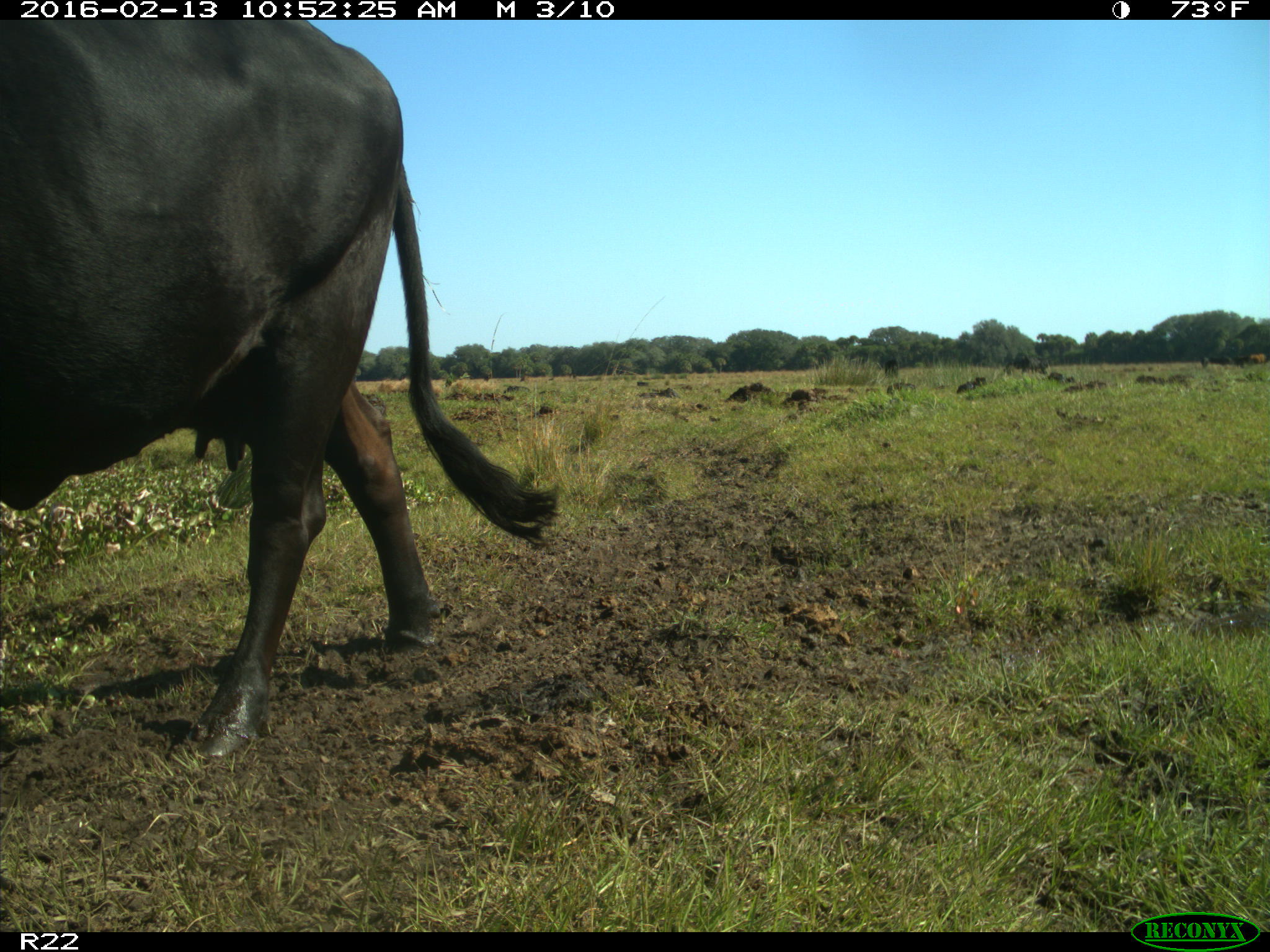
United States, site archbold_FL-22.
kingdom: Animalia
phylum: Chordata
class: Mammalia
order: Artiodactyla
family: Bovidae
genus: Bos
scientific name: Bos taurus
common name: domestic cow